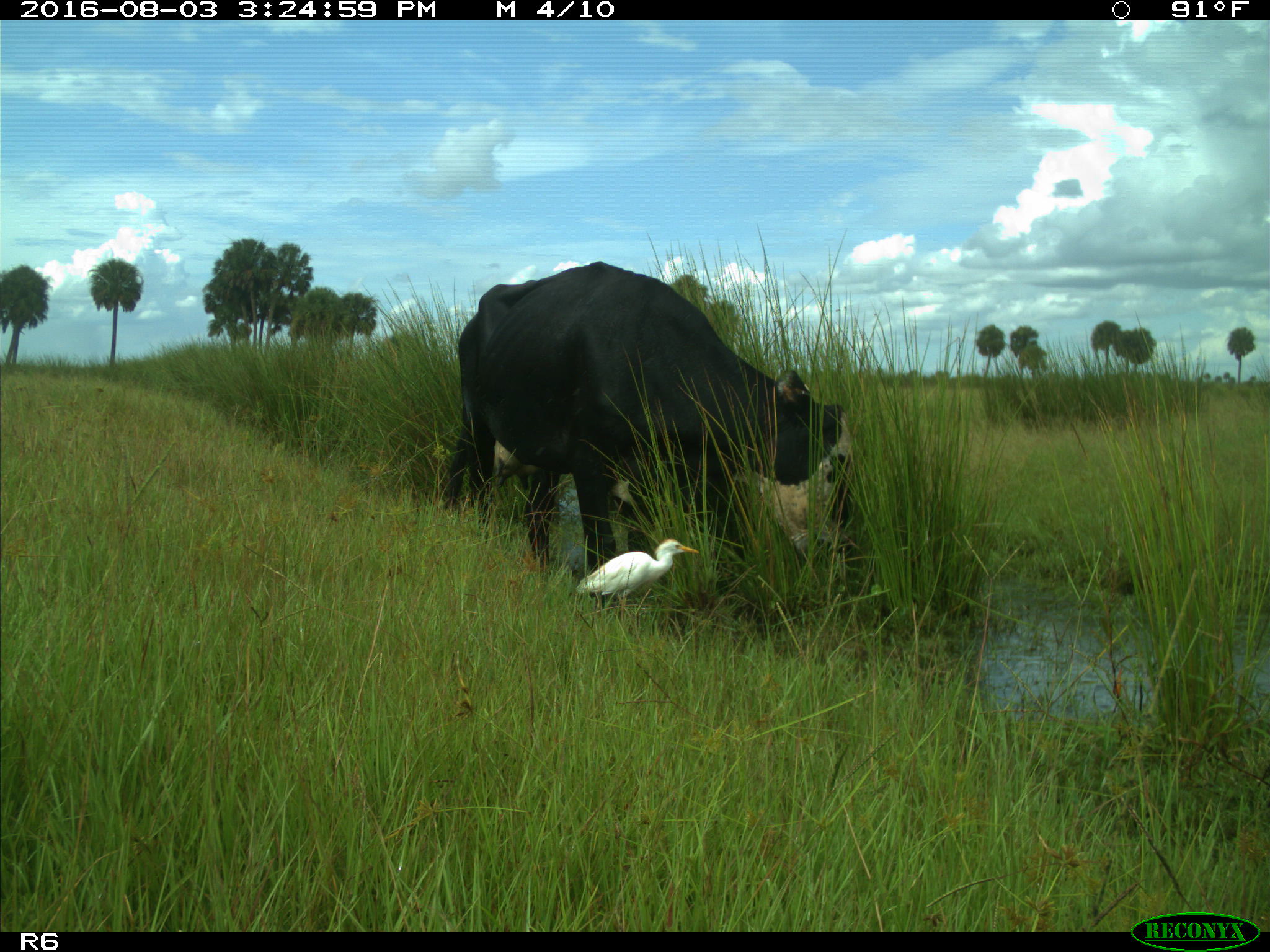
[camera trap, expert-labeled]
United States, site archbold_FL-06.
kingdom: Animalia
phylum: Chordata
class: Mammalia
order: Artiodactyla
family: Bovidae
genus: Bos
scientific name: Bos taurus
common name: domestic cow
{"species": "Bos taurus (domestic cow)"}